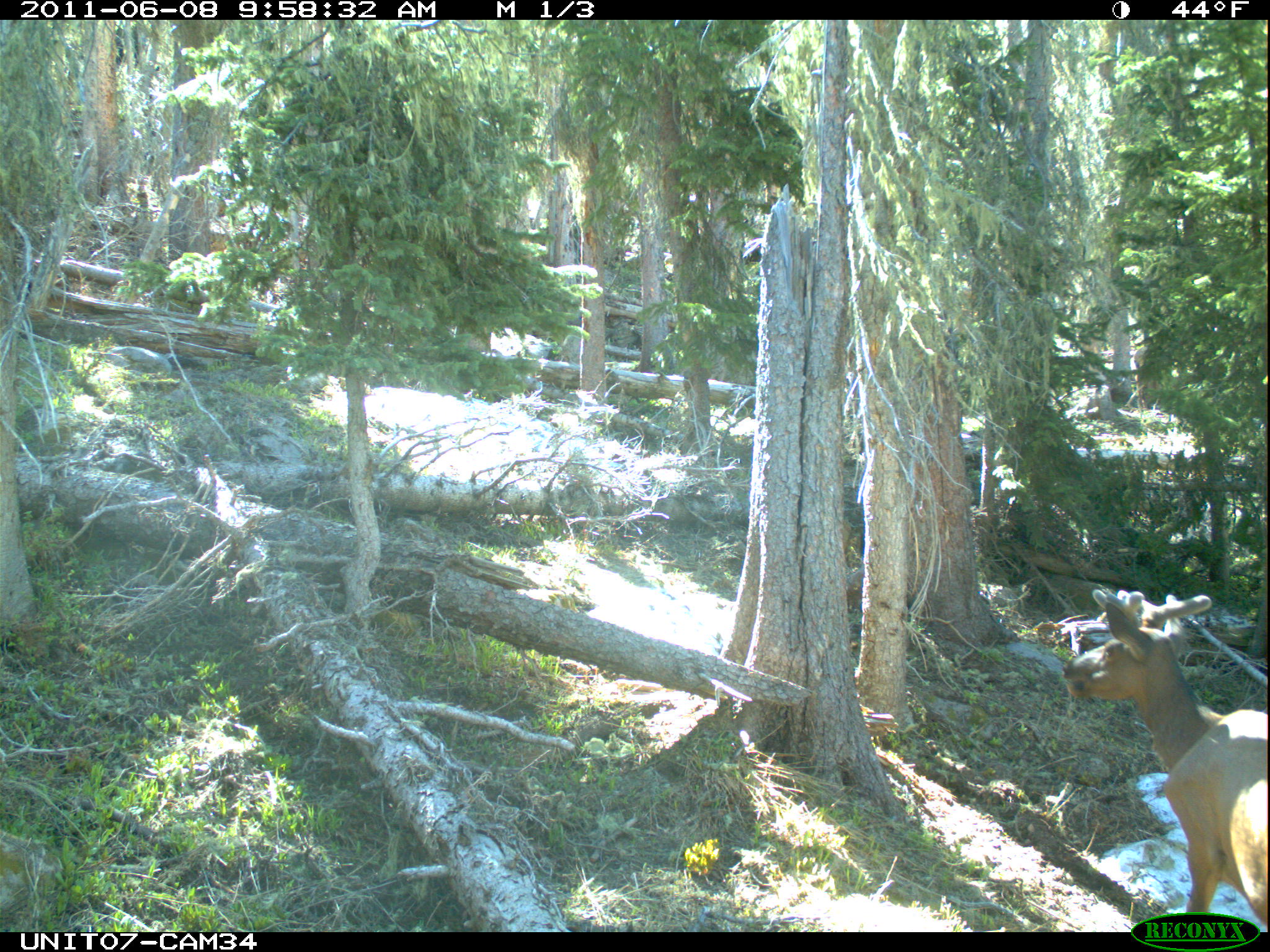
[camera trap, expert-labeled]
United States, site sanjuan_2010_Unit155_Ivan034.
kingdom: Animalia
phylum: Chordata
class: Mammalia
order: Artiodactyla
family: Cervidae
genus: Cervus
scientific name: Cervus elaphus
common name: red deer